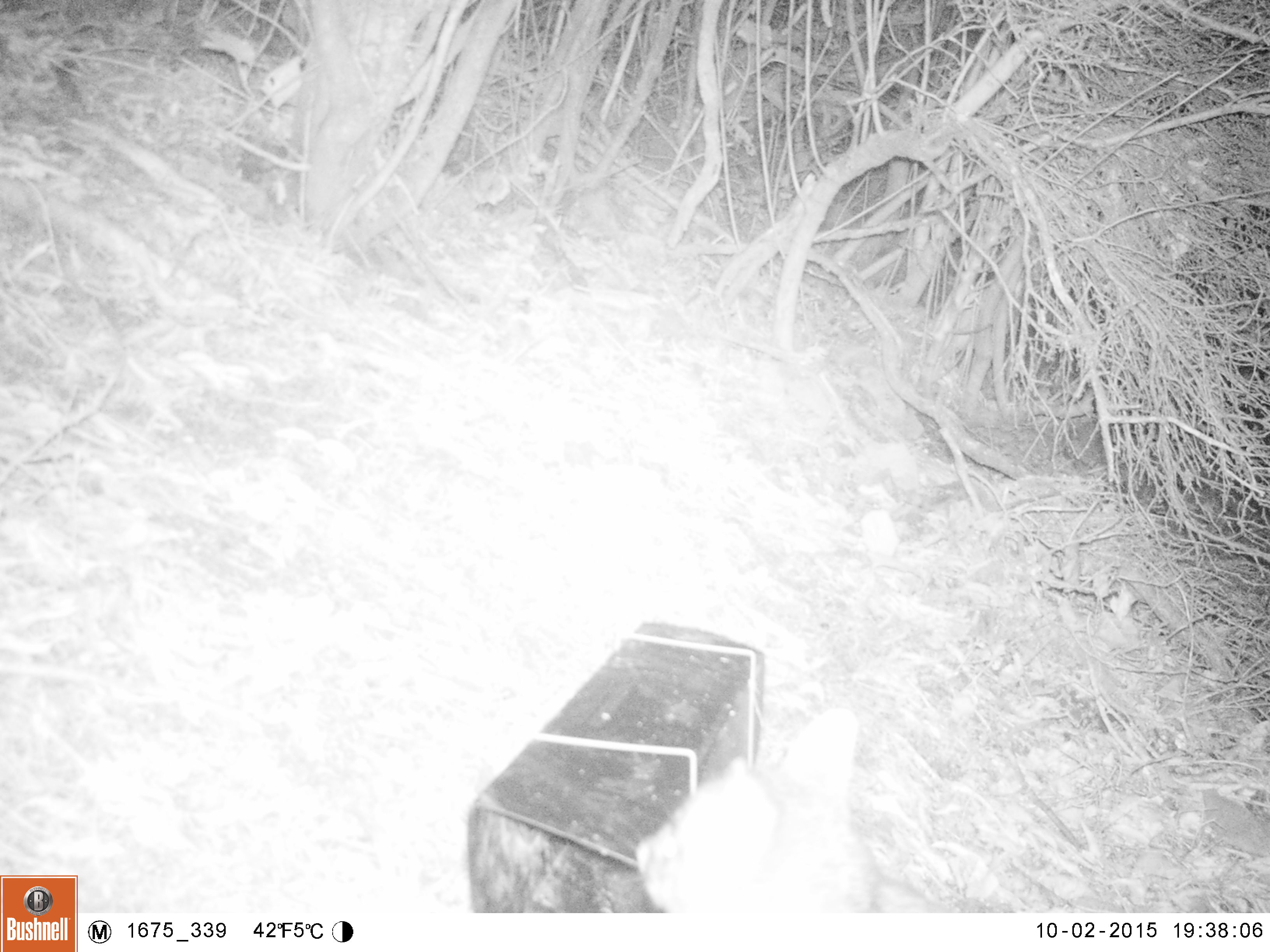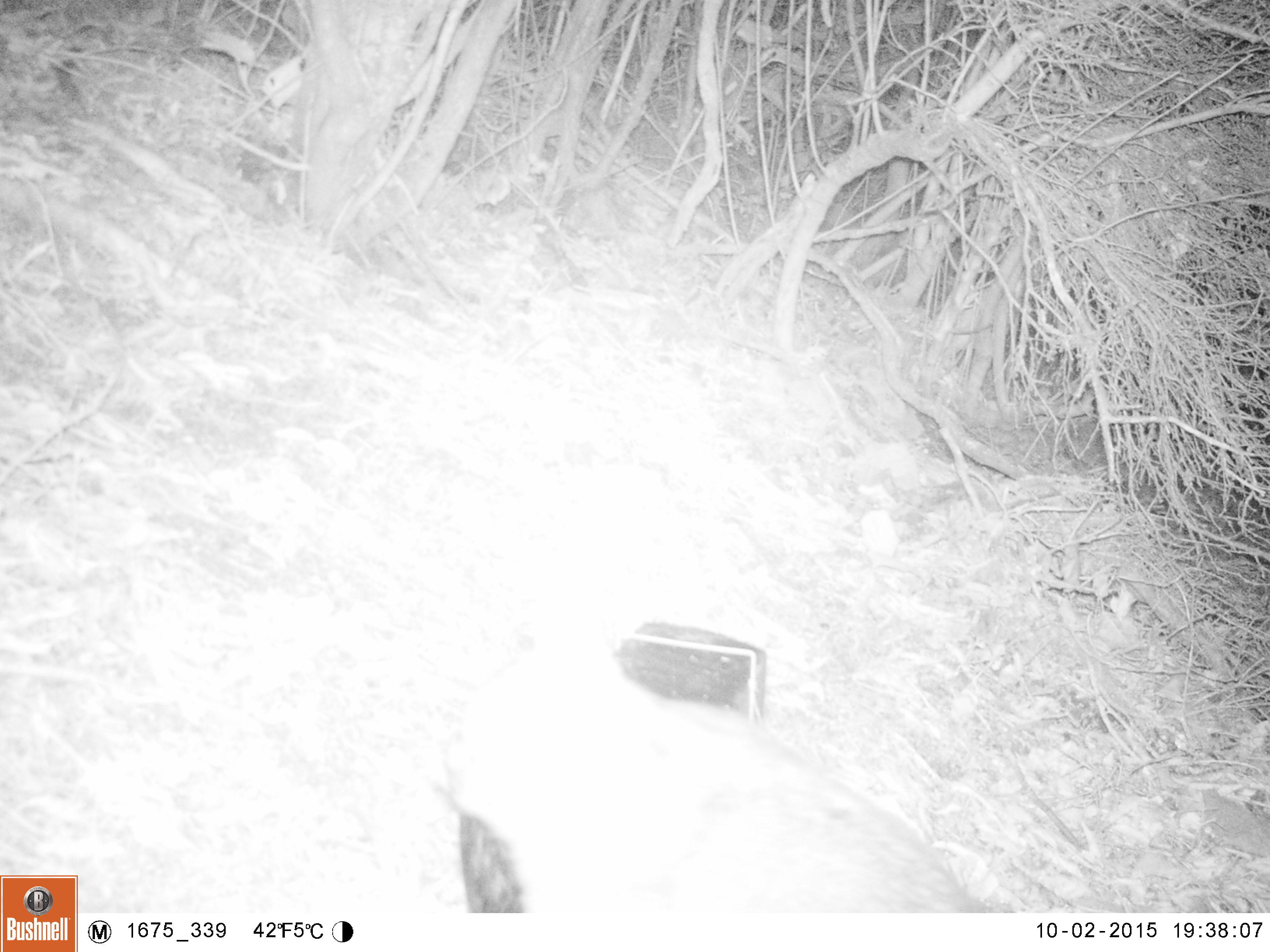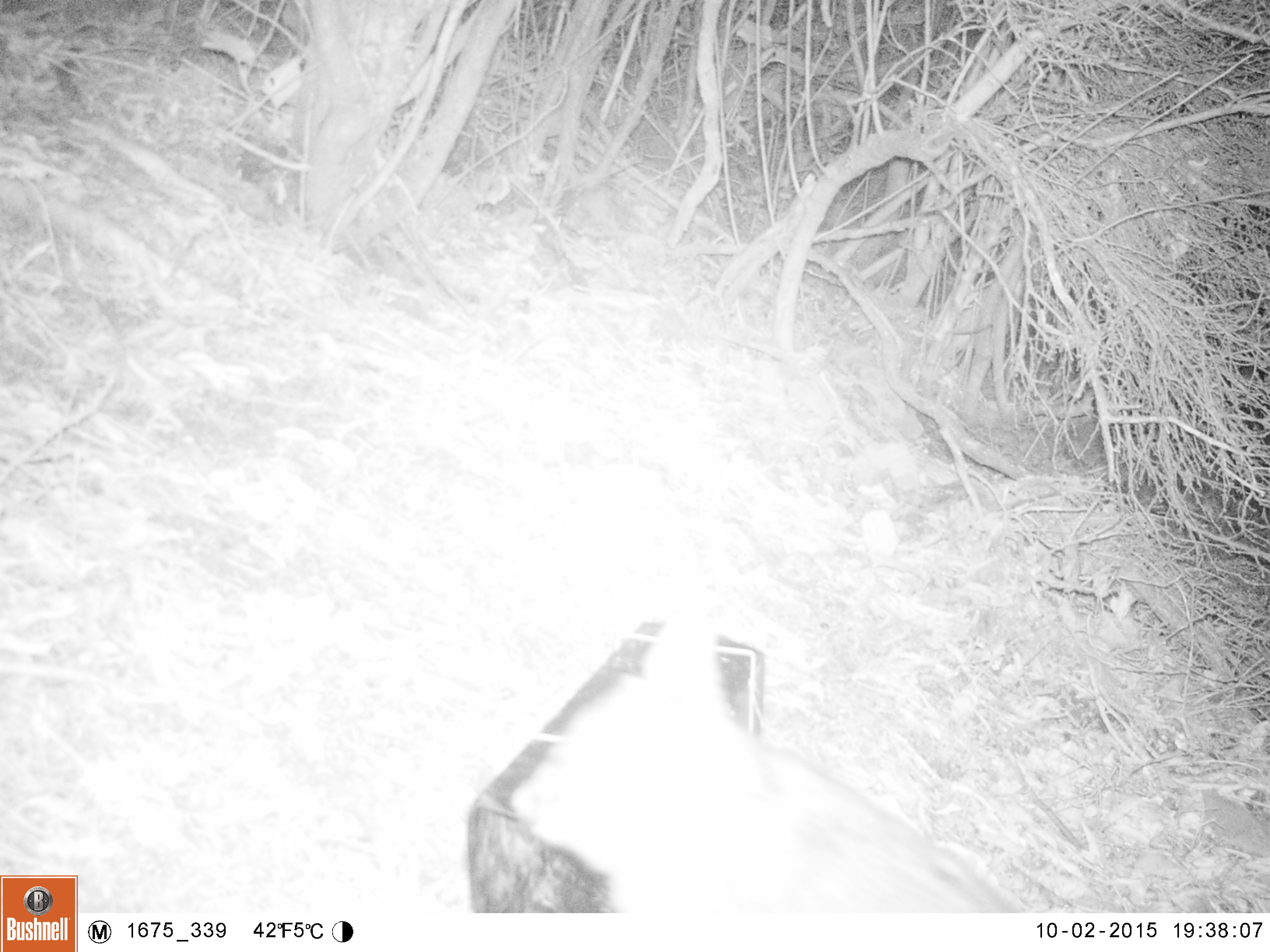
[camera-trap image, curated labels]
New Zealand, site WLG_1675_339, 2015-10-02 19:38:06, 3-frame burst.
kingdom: Animalia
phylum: Chordata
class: Mammalia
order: Diprotodontia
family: Phalangeridae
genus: Trichosurus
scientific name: Trichosurus vulpecula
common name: common brushtail possum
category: possum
Possum (common brushtail possum) (Trichosurus vulpecula).